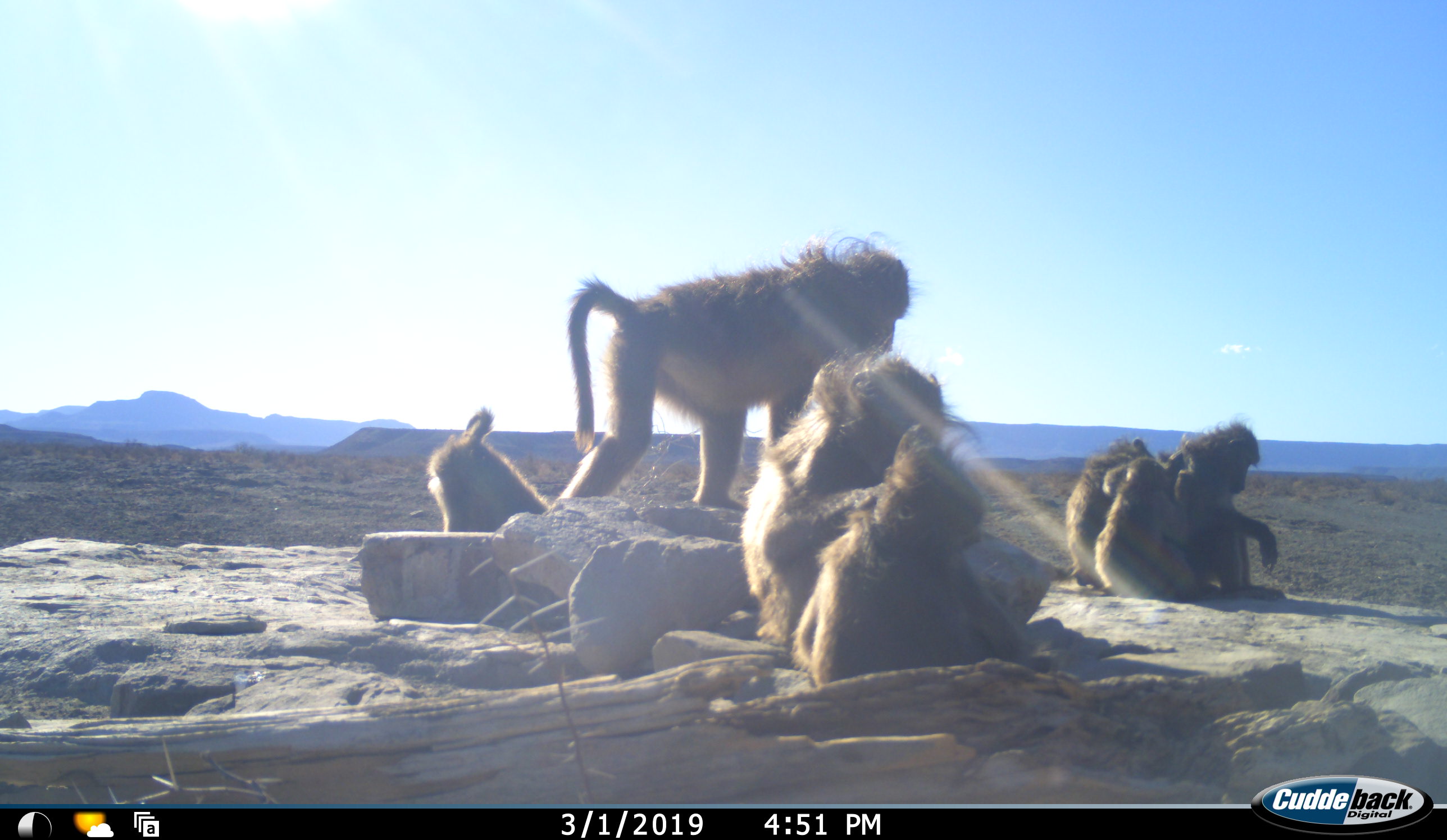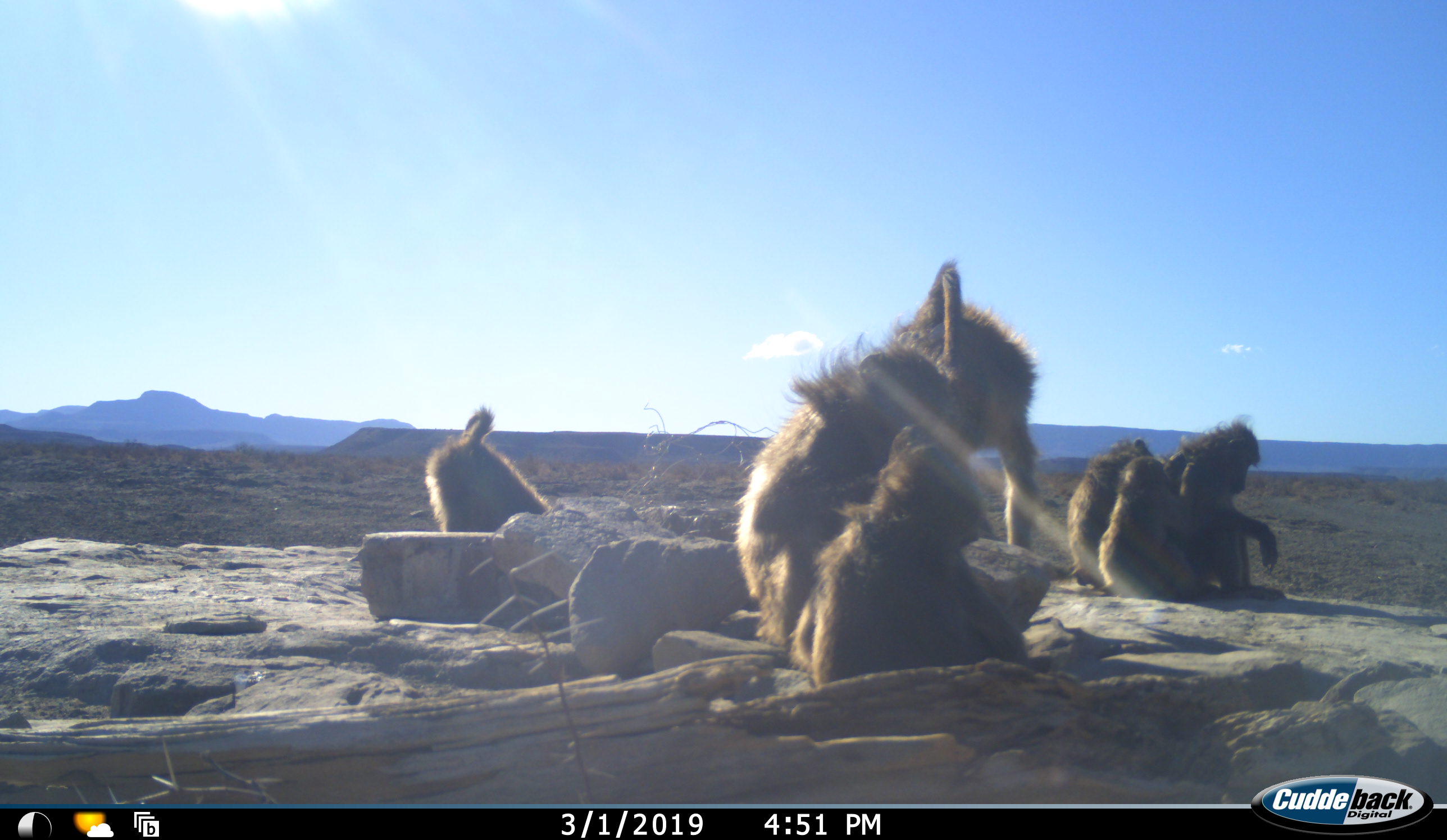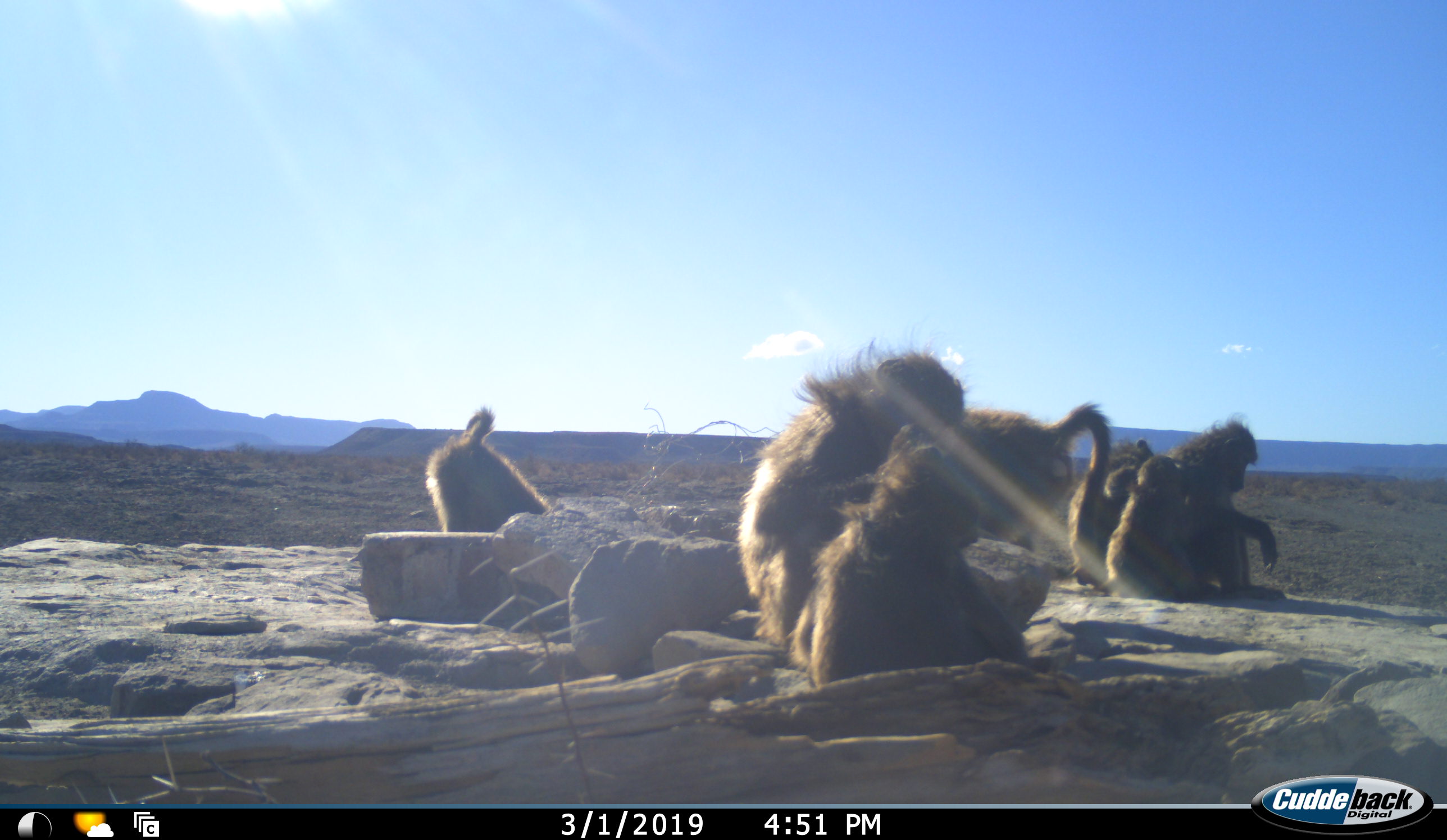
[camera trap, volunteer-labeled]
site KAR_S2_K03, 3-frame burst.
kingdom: Animalia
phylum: Chordata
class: Mammalia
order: Primates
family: Cercopithecidae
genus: Papio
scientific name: Papio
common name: baboon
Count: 7.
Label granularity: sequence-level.